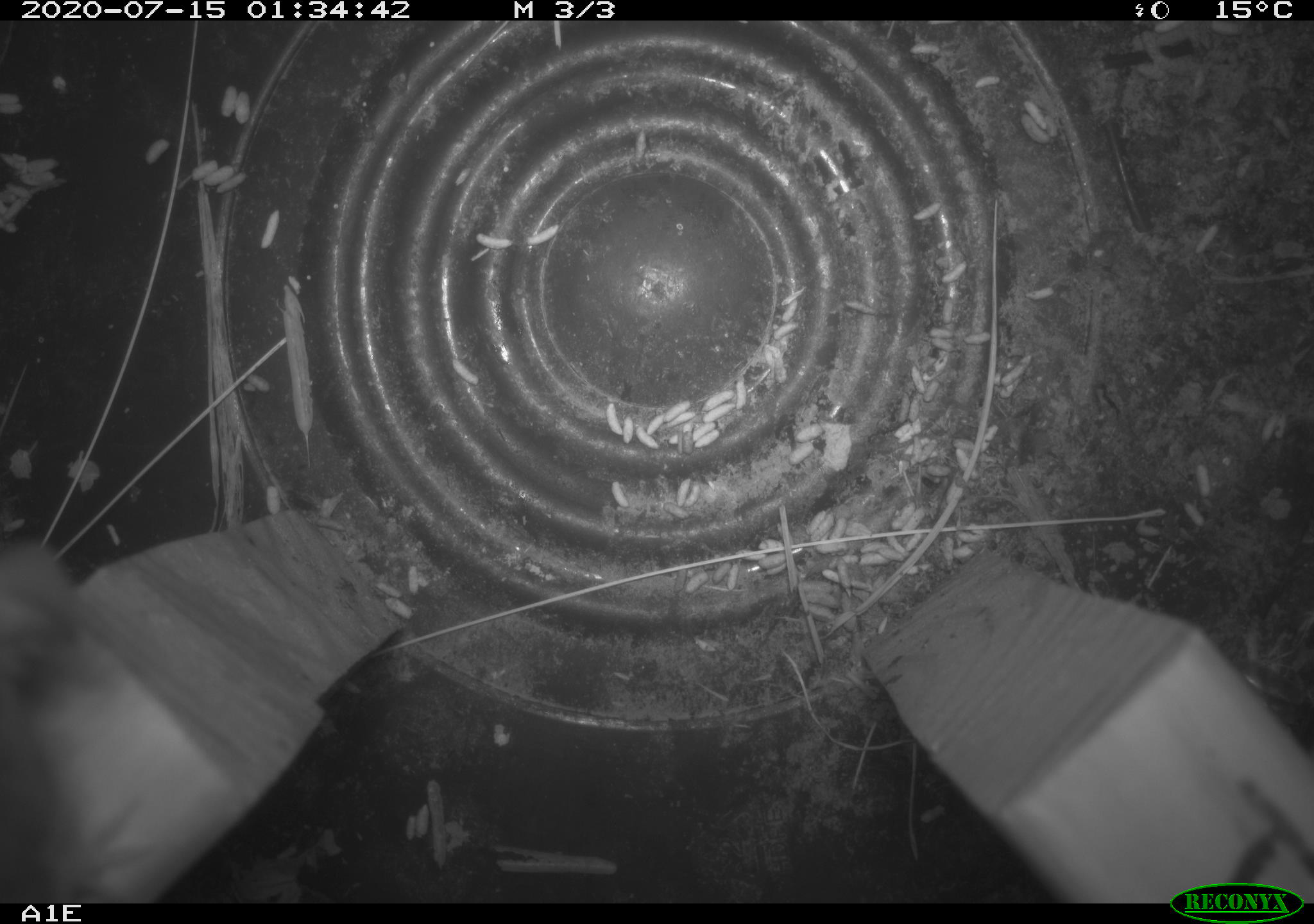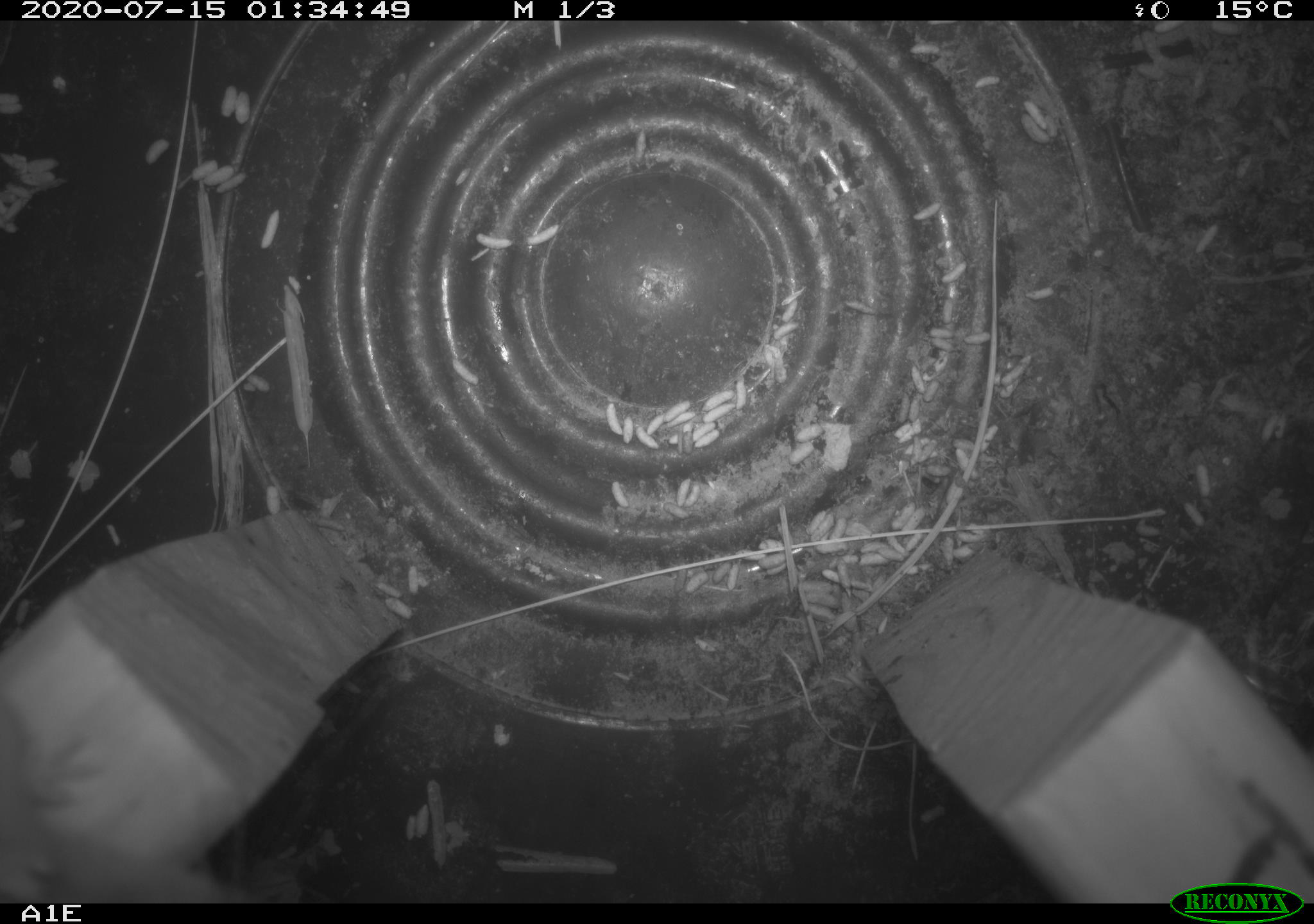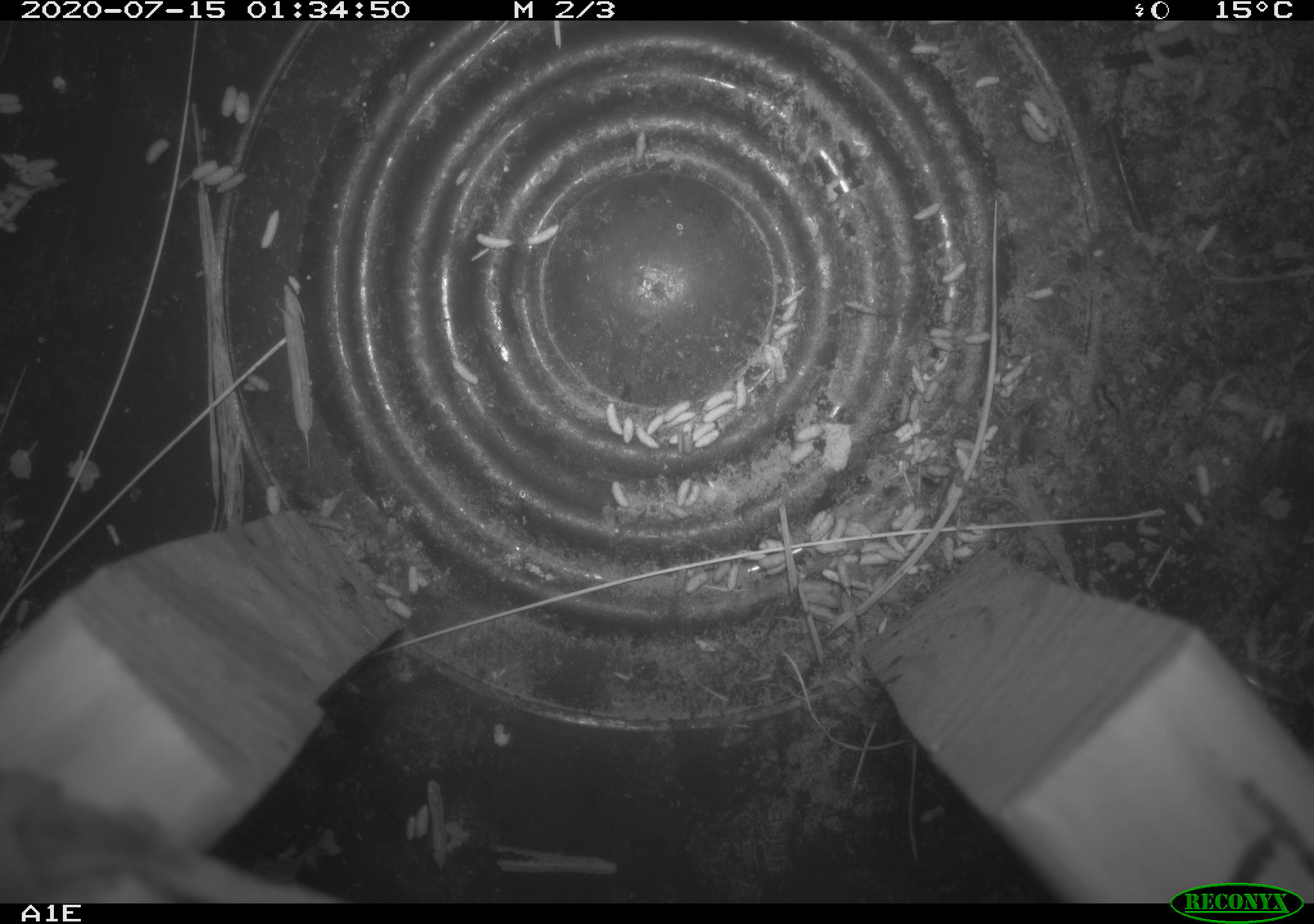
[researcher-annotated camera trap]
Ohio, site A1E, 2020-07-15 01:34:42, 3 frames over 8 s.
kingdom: Animalia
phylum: Chordata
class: Mammalia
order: Rodentia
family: Cricetidae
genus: Peromyscus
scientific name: Peromyscus leucopus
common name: white-footed mouse